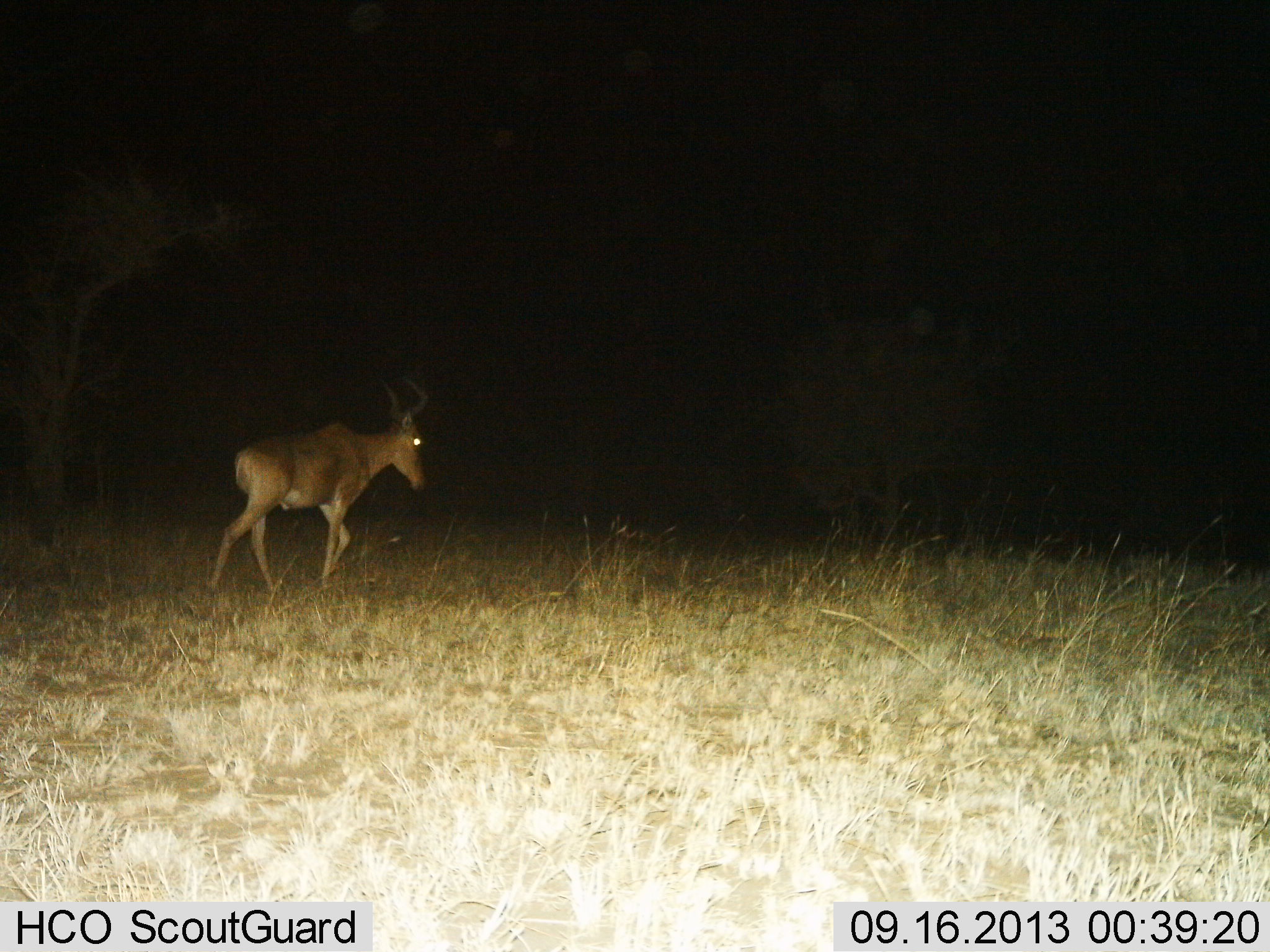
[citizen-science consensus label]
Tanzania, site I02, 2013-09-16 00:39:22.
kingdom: Animalia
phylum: Chordata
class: Mammalia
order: Artiodactyla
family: Bovidae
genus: Alcelaphus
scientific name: Alcelaphus buselaphus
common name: hartebeest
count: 1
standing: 4%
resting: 0%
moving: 100%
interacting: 0%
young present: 0%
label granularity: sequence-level